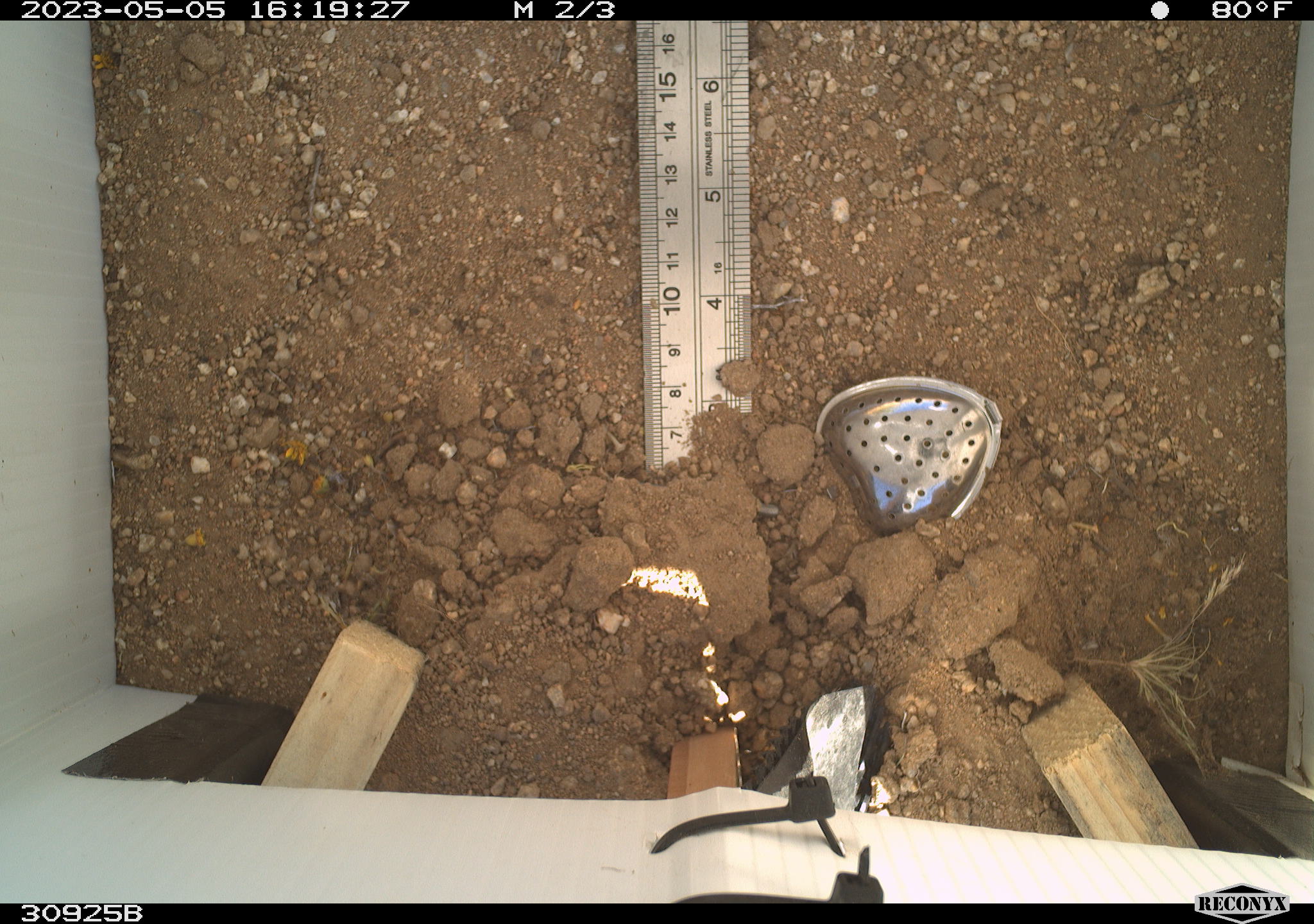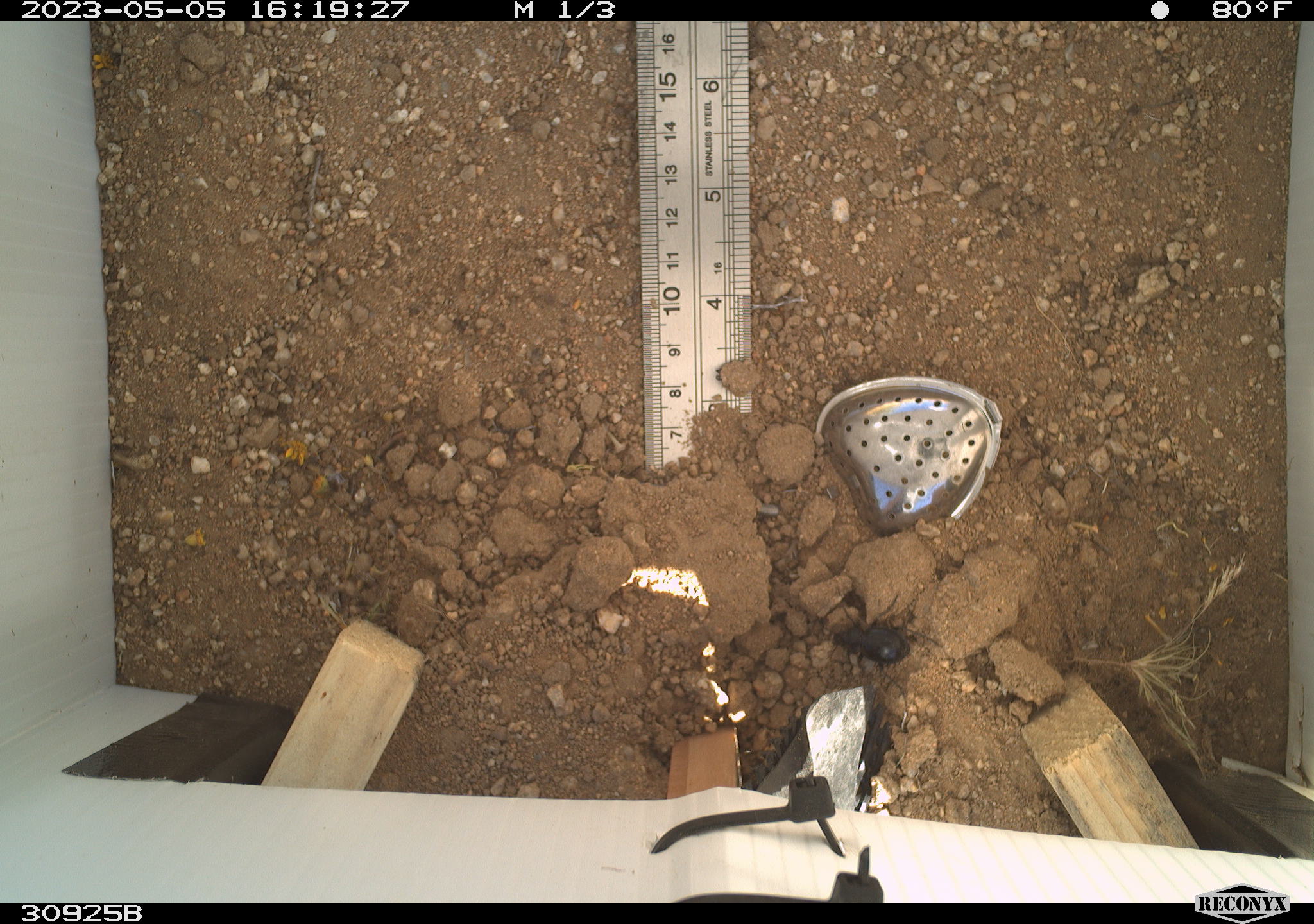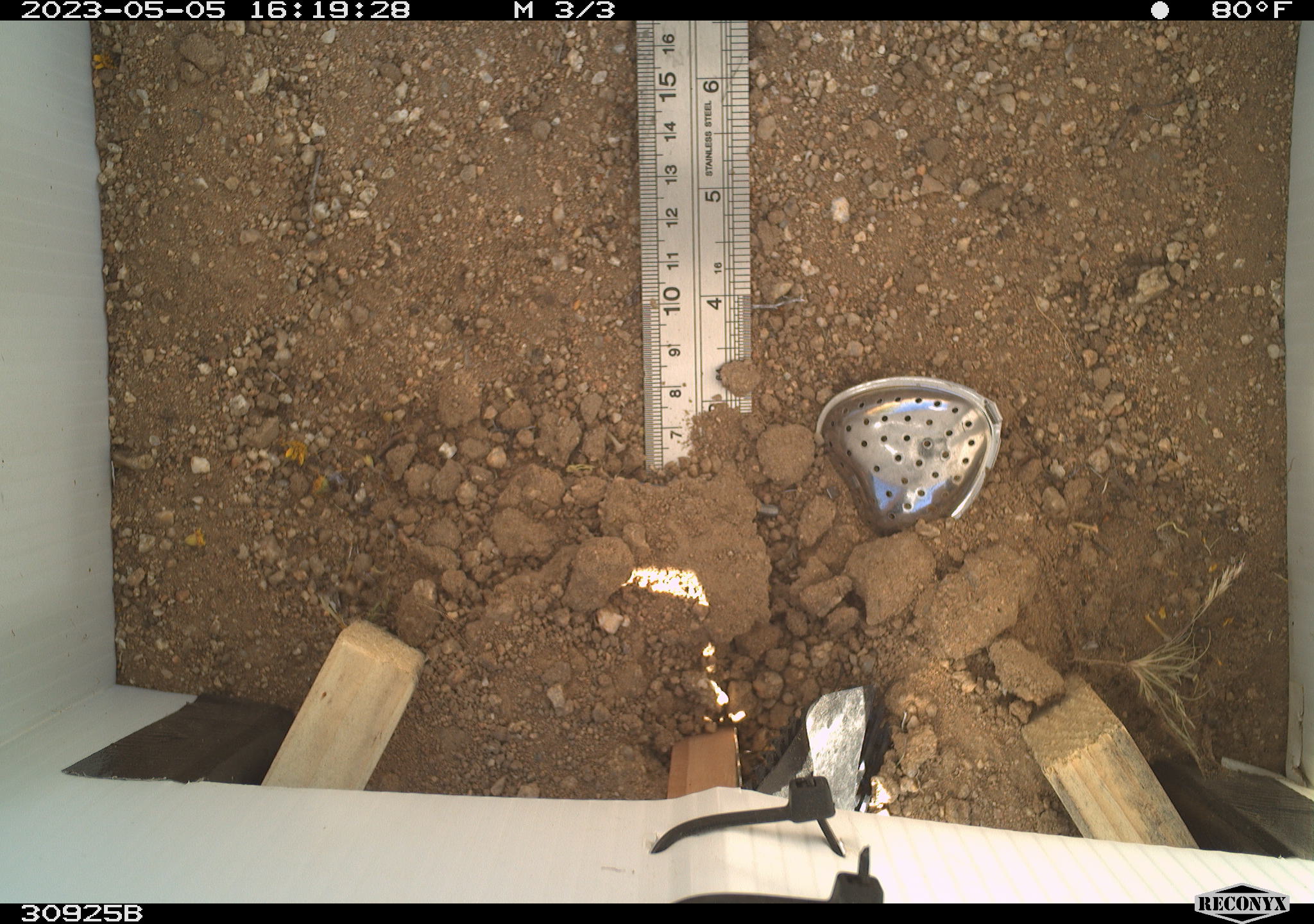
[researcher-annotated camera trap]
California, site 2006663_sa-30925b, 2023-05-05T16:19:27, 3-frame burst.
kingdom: Animalia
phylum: Arthropoda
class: Insecta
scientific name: Insecta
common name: insect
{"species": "insect (Insecta)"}